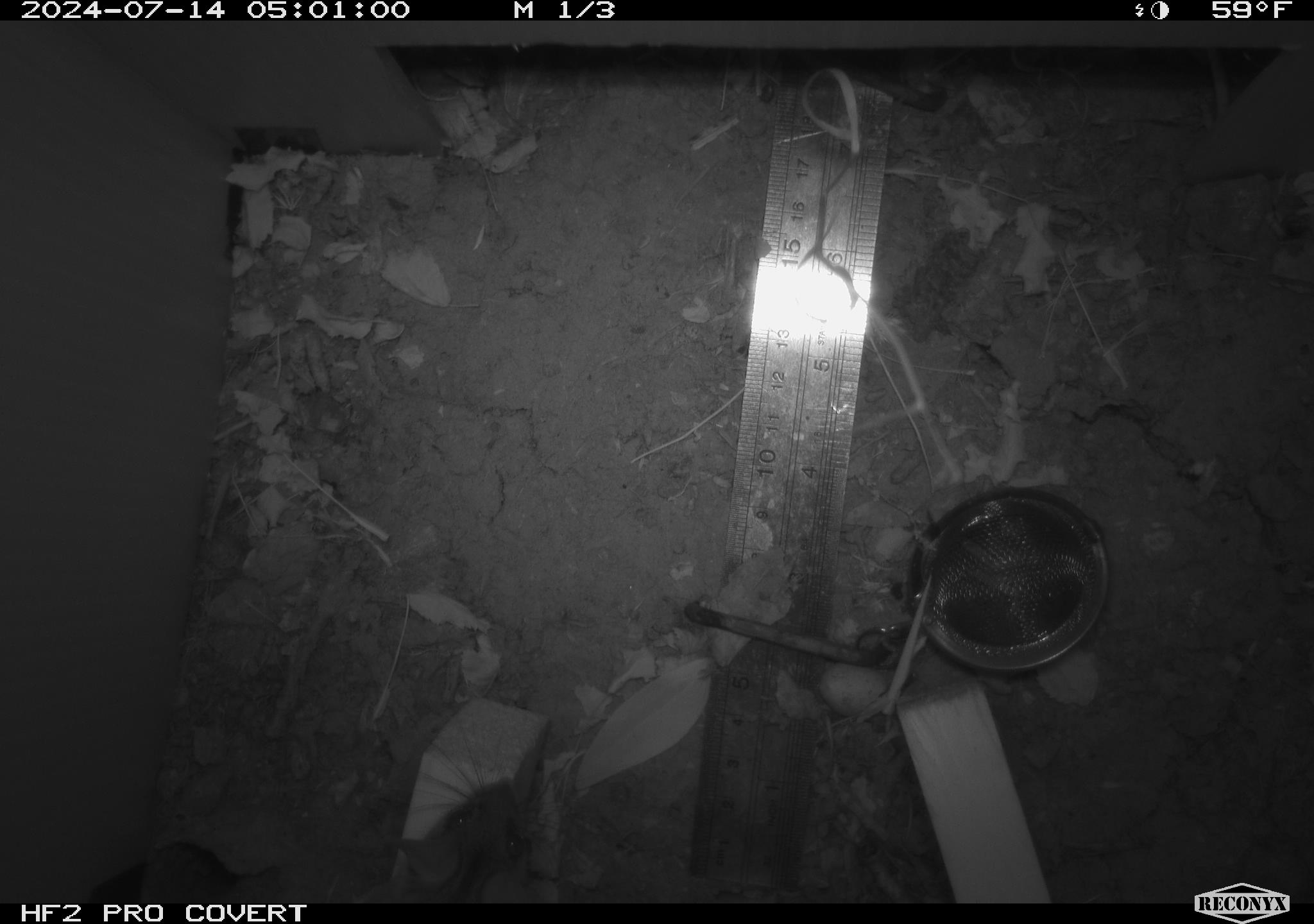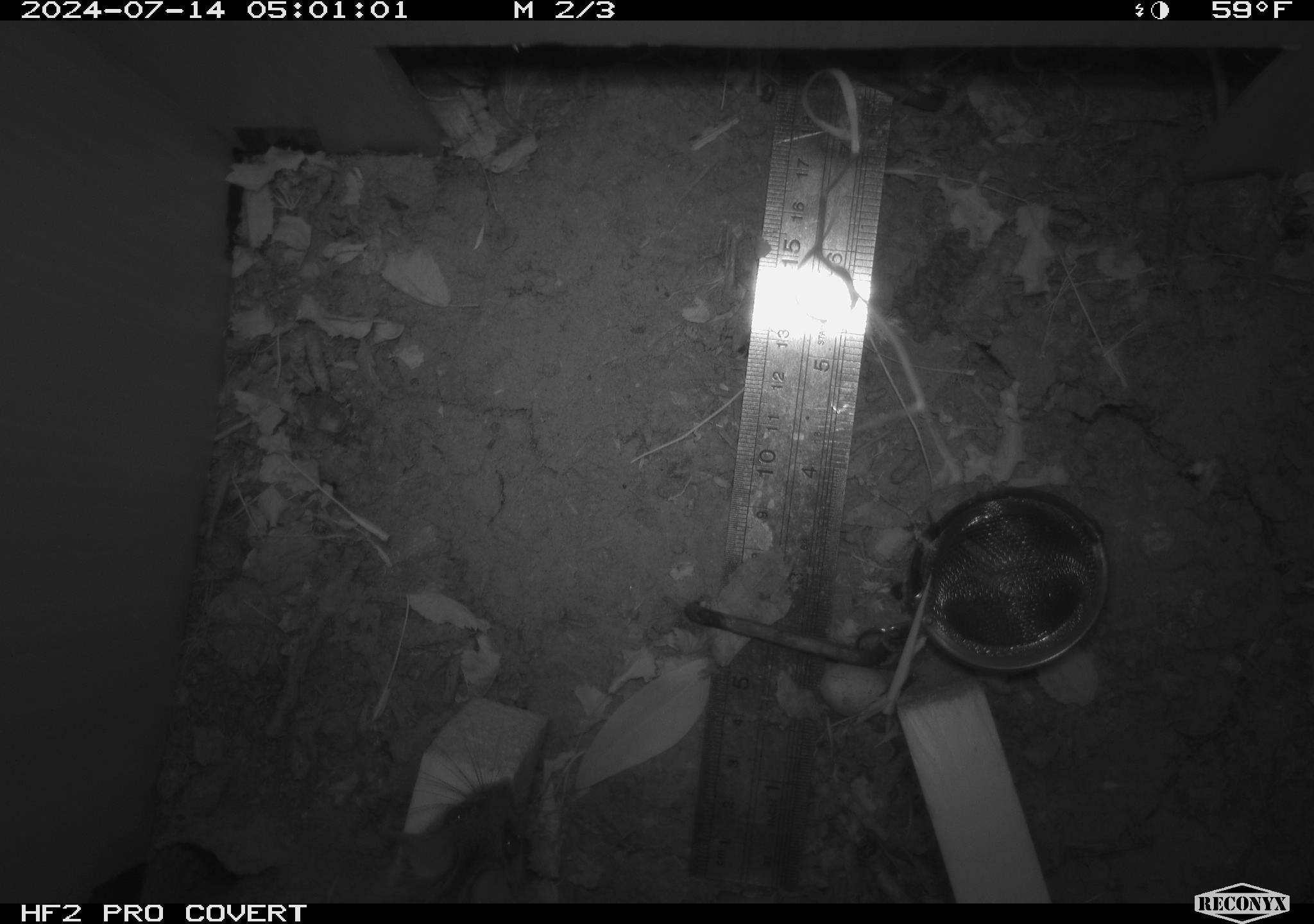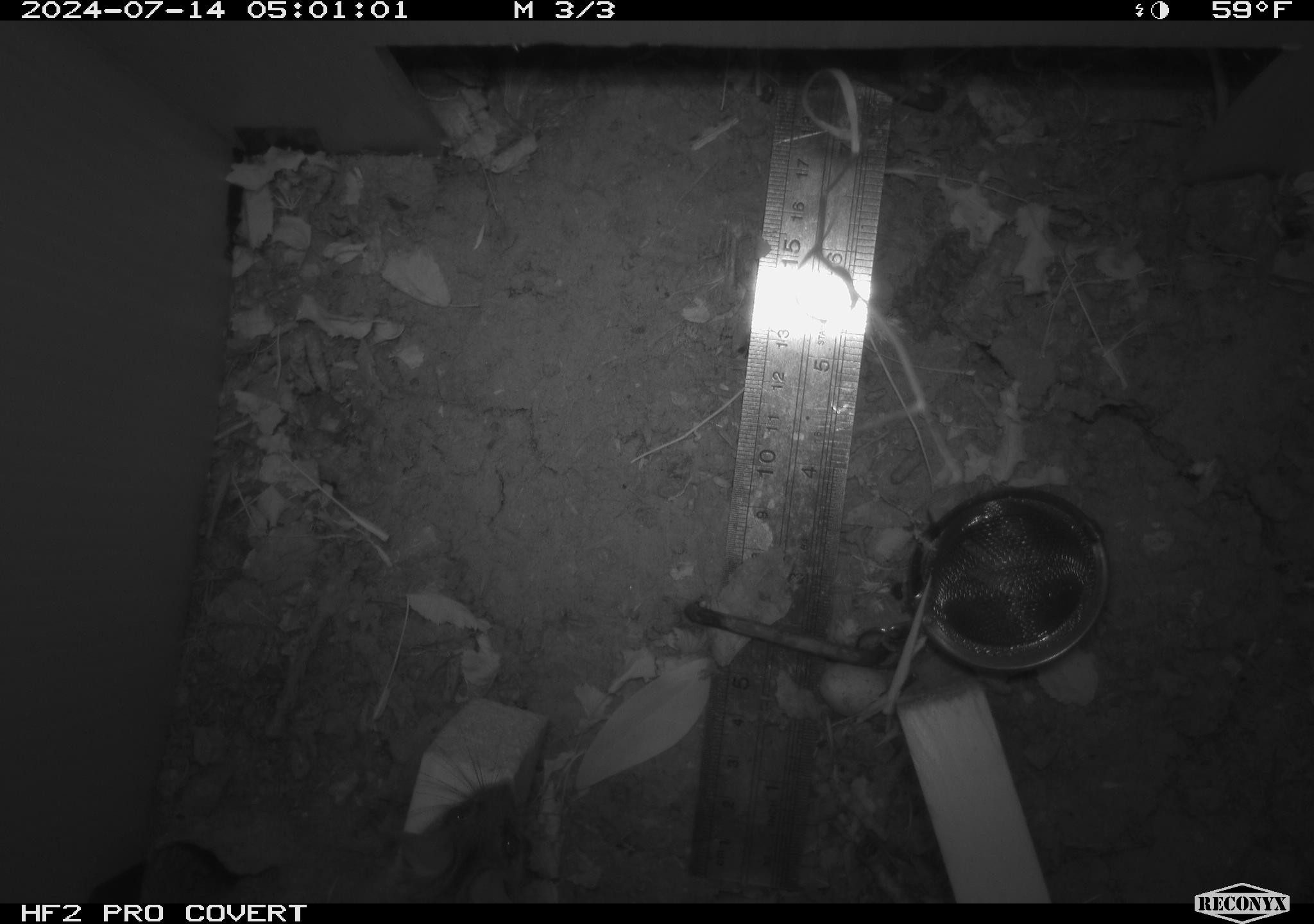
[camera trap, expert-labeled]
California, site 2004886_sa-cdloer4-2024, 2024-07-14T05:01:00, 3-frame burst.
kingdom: Animalia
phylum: Chordata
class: Mammalia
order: Rodentia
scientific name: Rodentia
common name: rodent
Rodent (Rodentia).